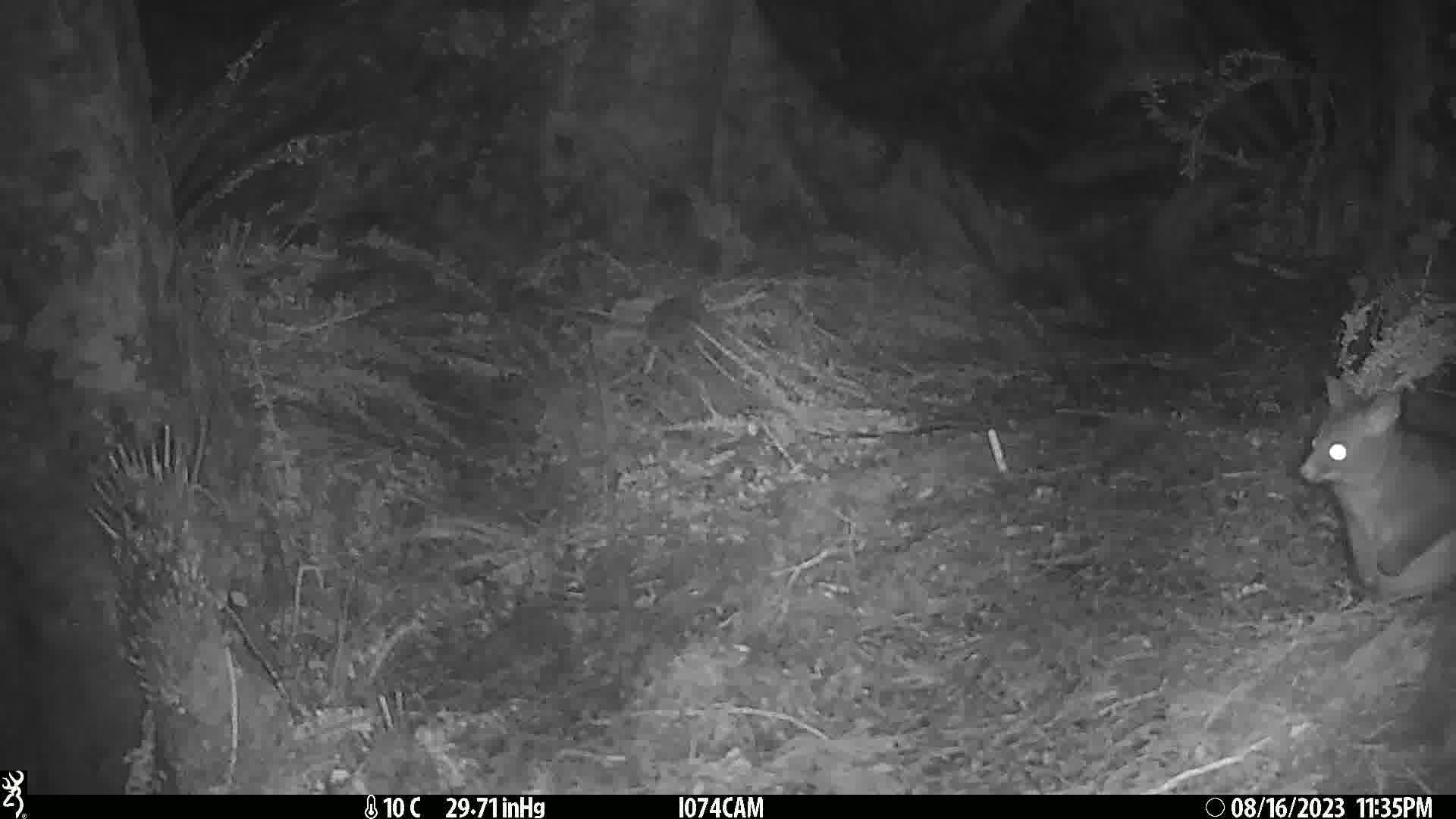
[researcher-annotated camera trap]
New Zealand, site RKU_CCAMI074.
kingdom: Animalia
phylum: Chordata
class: Mammalia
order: Diprotodontia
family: Phalangeridae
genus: Trichosurus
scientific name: Trichosurus vulpecula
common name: common brushtail possum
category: possum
Possum (common brushtail possum) (Trichosurus vulpecula).